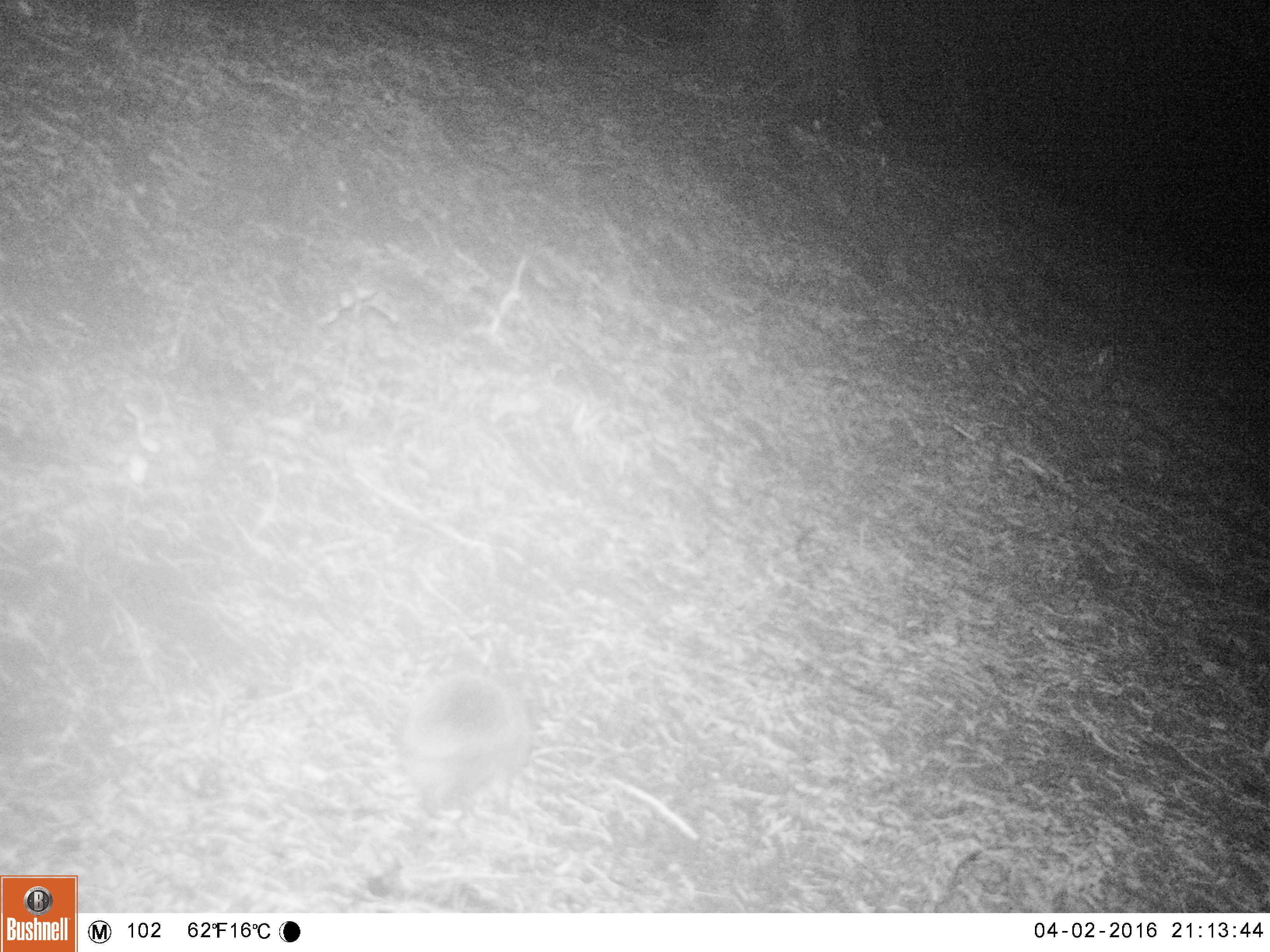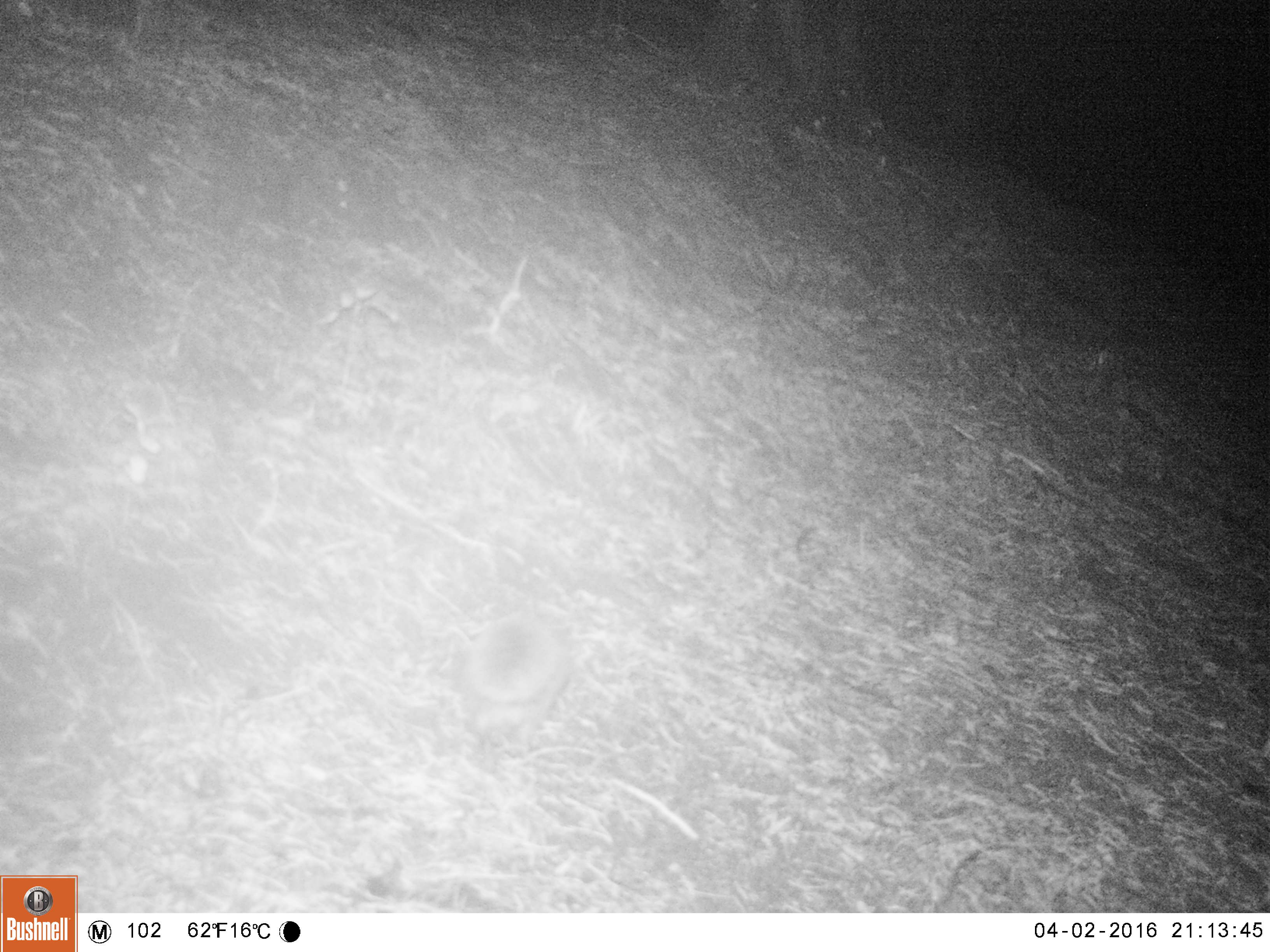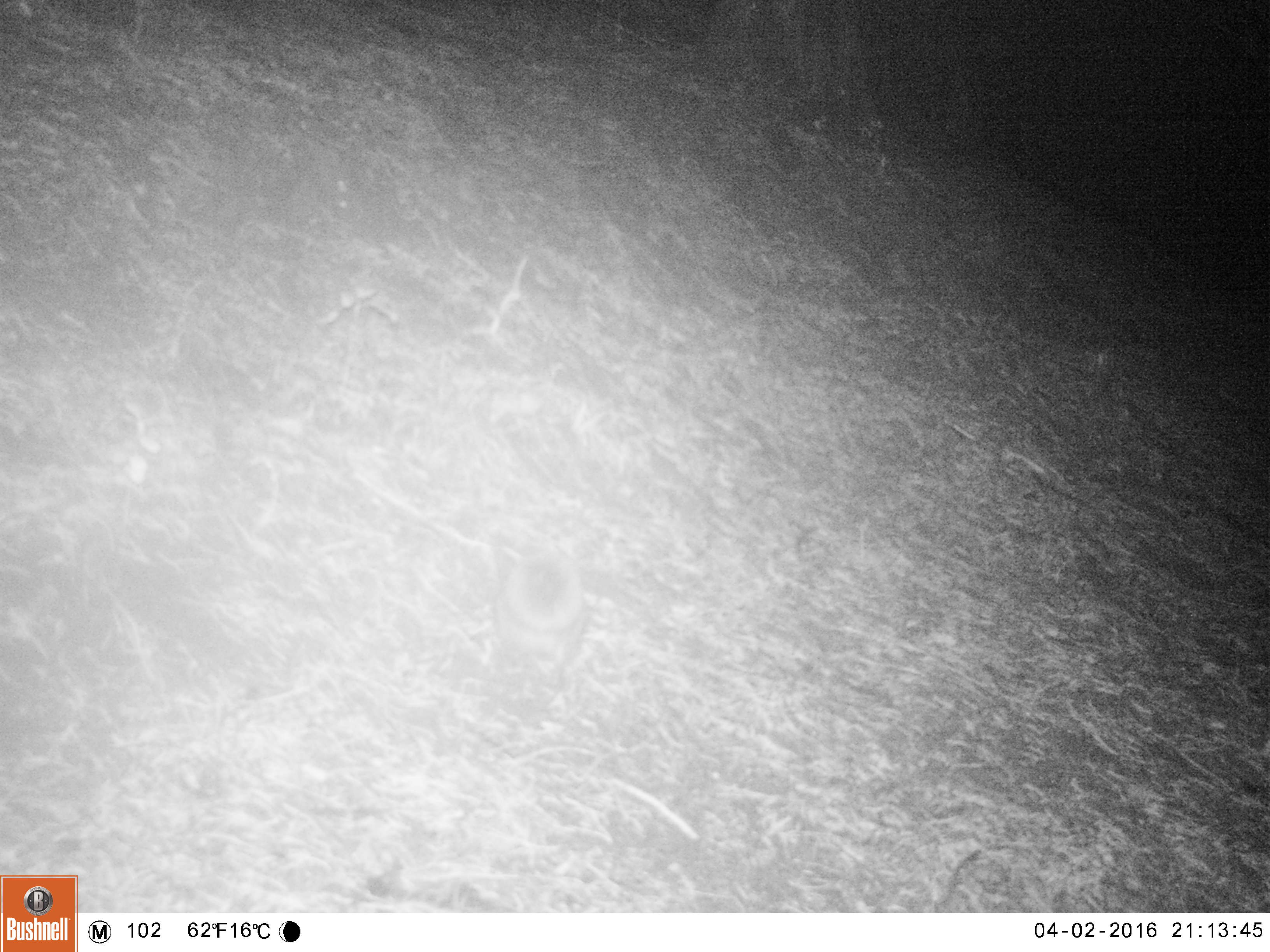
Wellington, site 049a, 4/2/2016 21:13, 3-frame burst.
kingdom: Animalia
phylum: Chordata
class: Mammalia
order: Eulipotyphla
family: Erinaceidae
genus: Erinaceus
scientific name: Erinaceus europaeus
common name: hedgehog